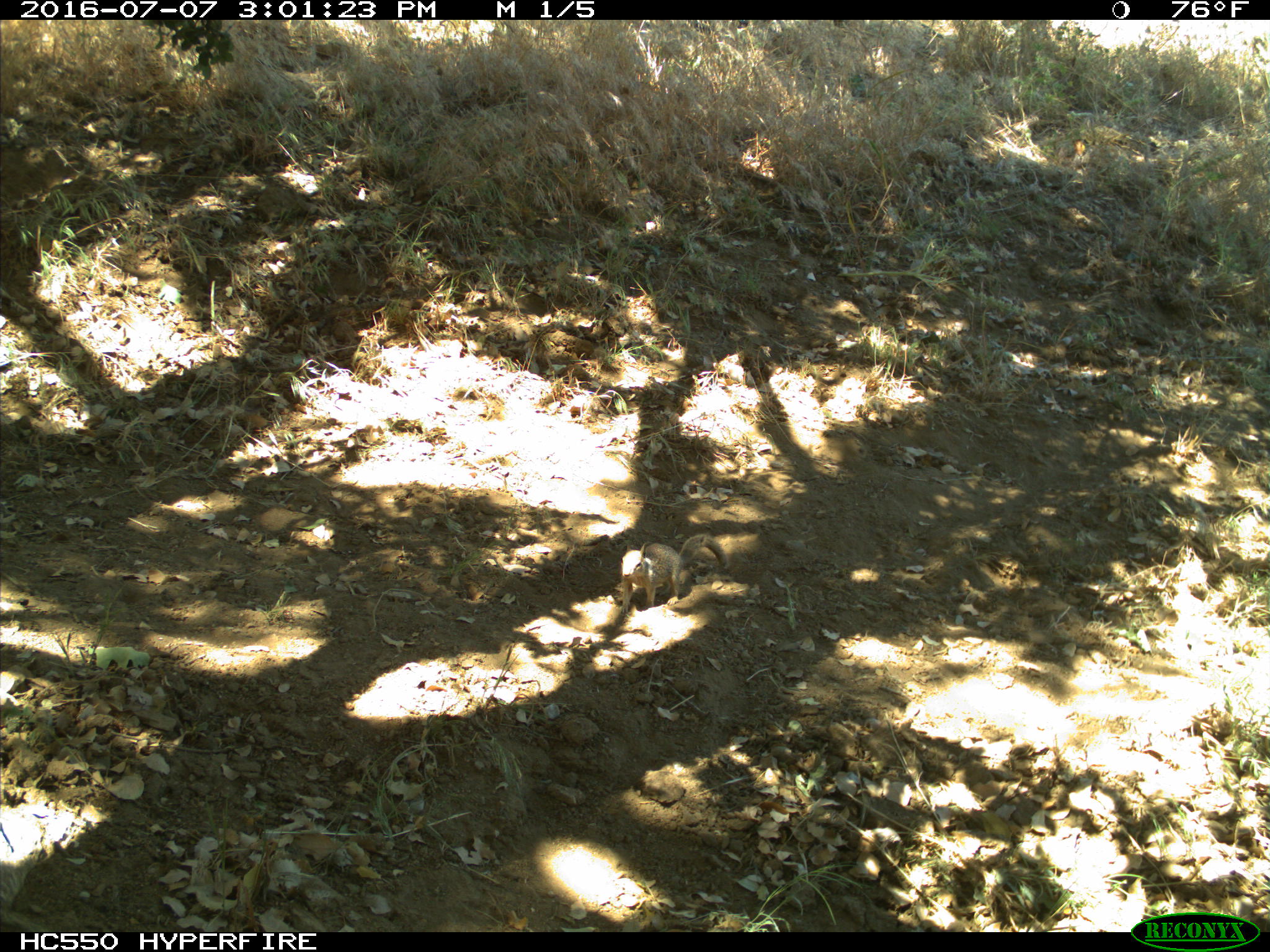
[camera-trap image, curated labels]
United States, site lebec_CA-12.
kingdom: Animalia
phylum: Chordata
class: Mammalia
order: Rodentia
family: Sciuridae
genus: Otospermophilus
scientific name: Otospermophilus beecheyi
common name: california ground squirrel